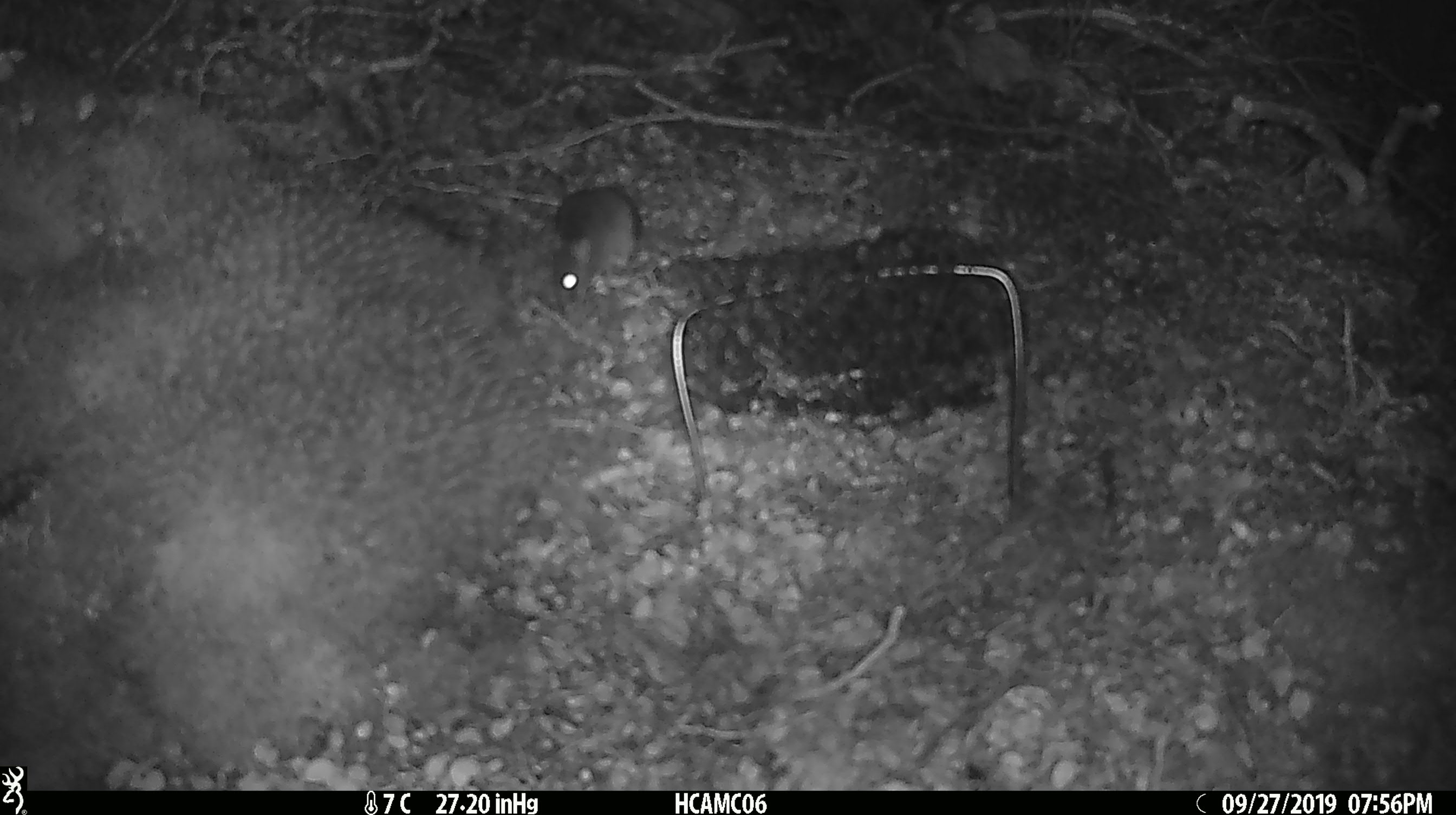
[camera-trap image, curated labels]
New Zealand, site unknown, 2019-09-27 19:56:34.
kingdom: Animalia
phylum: Chordata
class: Mammalia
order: Rodentia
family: Muridae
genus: Mus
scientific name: Mus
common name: mouse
Mouse (Mus).